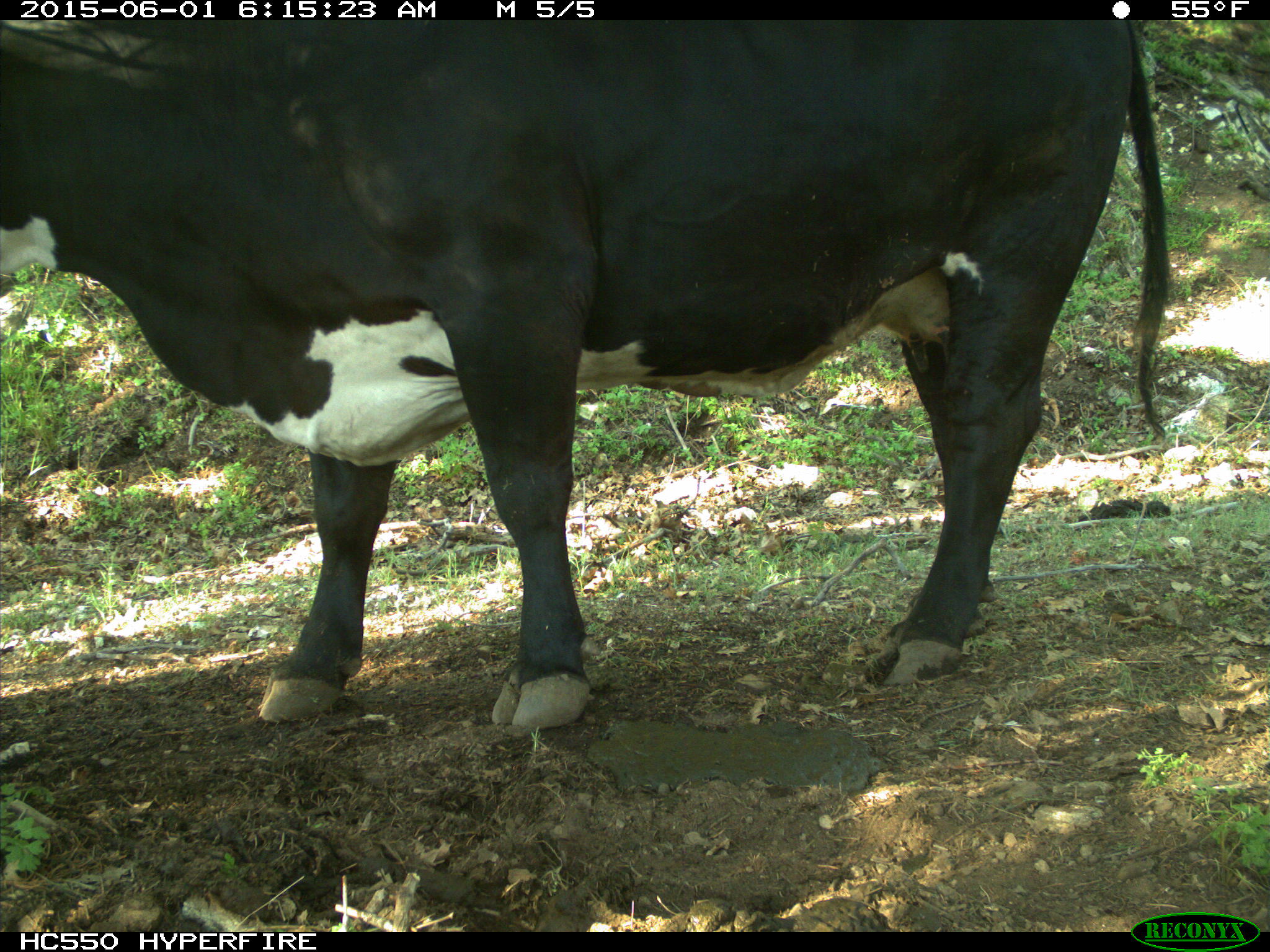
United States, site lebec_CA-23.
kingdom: Animalia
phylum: Chordata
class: Mammalia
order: Artiodactyla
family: Bovidae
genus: Bos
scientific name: Bos taurus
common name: domestic cow